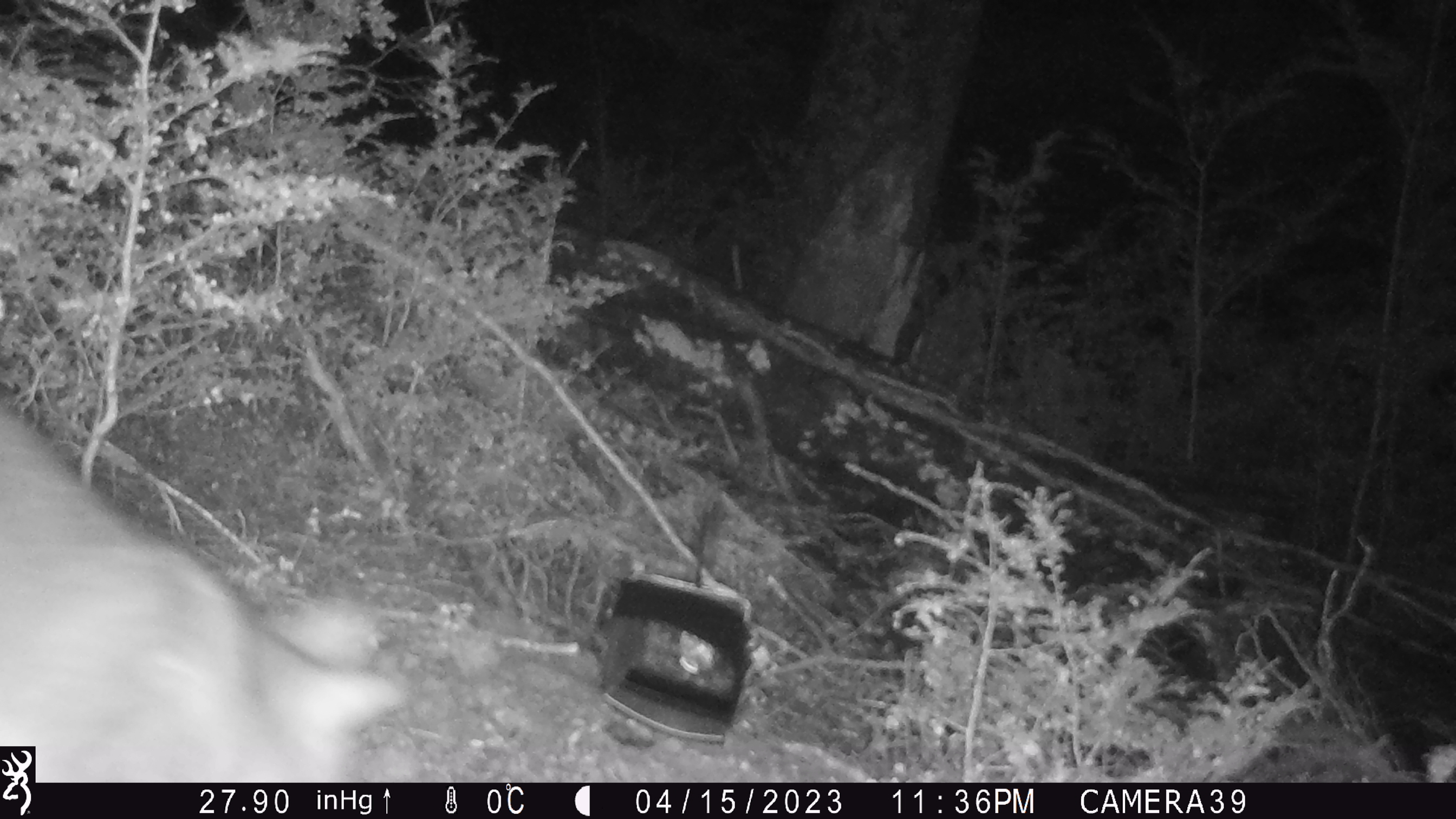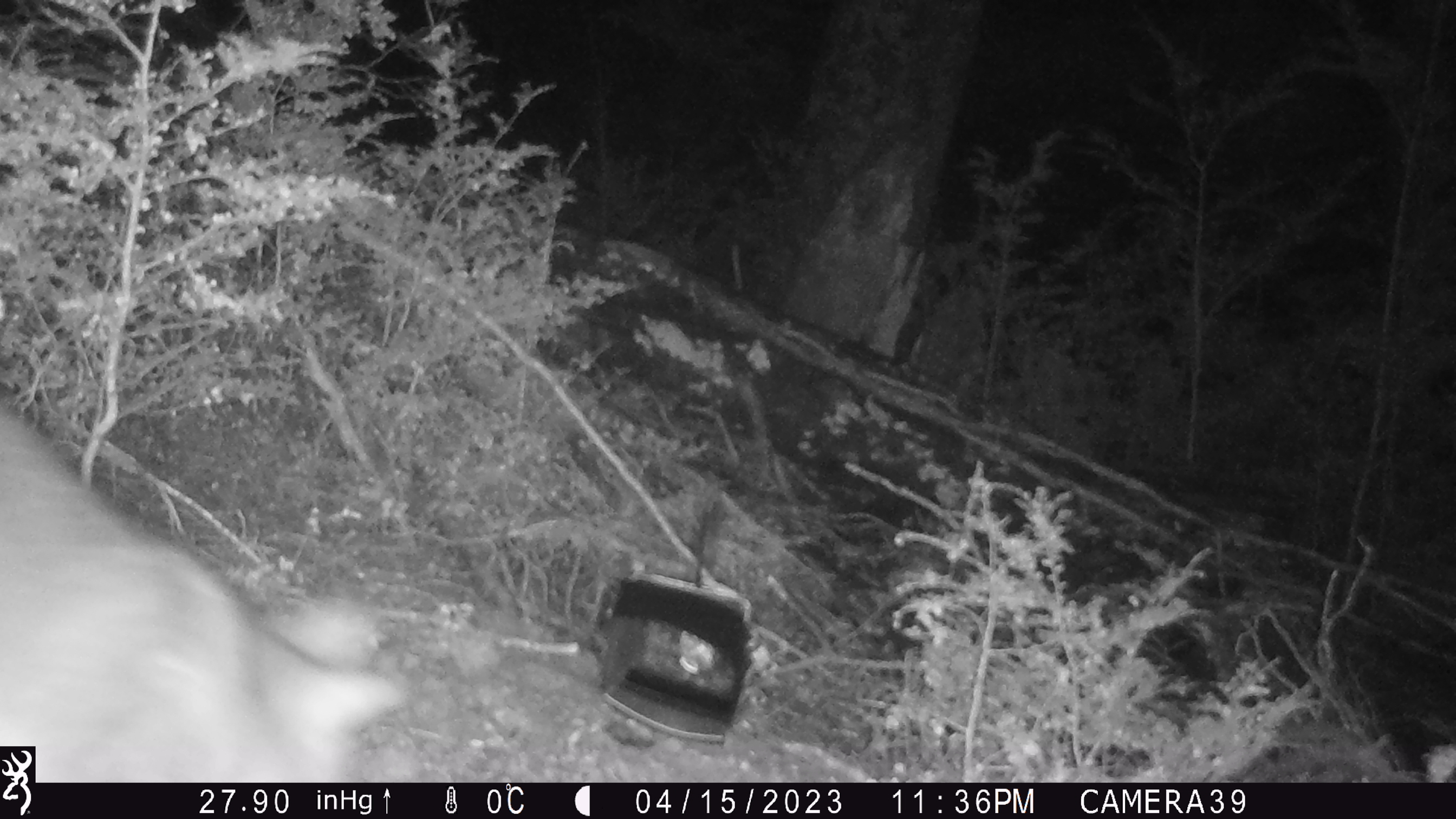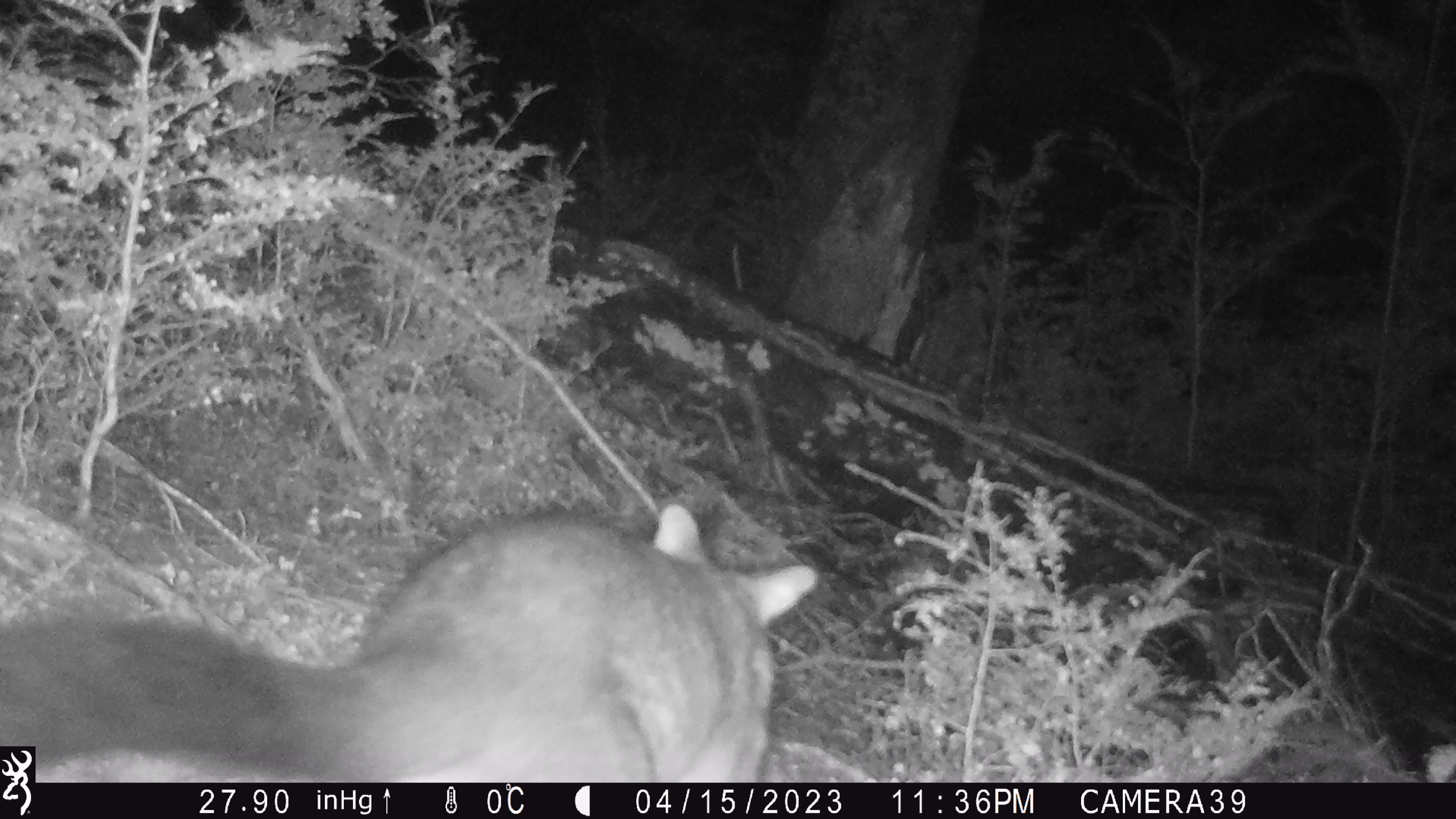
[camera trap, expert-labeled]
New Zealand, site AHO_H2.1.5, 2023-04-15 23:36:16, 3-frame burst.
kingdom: Animalia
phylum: Chordata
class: Mammalia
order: Diprotodontia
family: Phalangeridae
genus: Trichosurus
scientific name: Trichosurus vulpecula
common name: common brushtail possum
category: possum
Possum (common brushtail possum) (Trichosurus vulpecula).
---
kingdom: Animalia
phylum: Chordata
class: Mammalia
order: Carnivora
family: Mustelidae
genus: Mustela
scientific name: Mustela erminea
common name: stoat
Stoat (Mustela erminea).